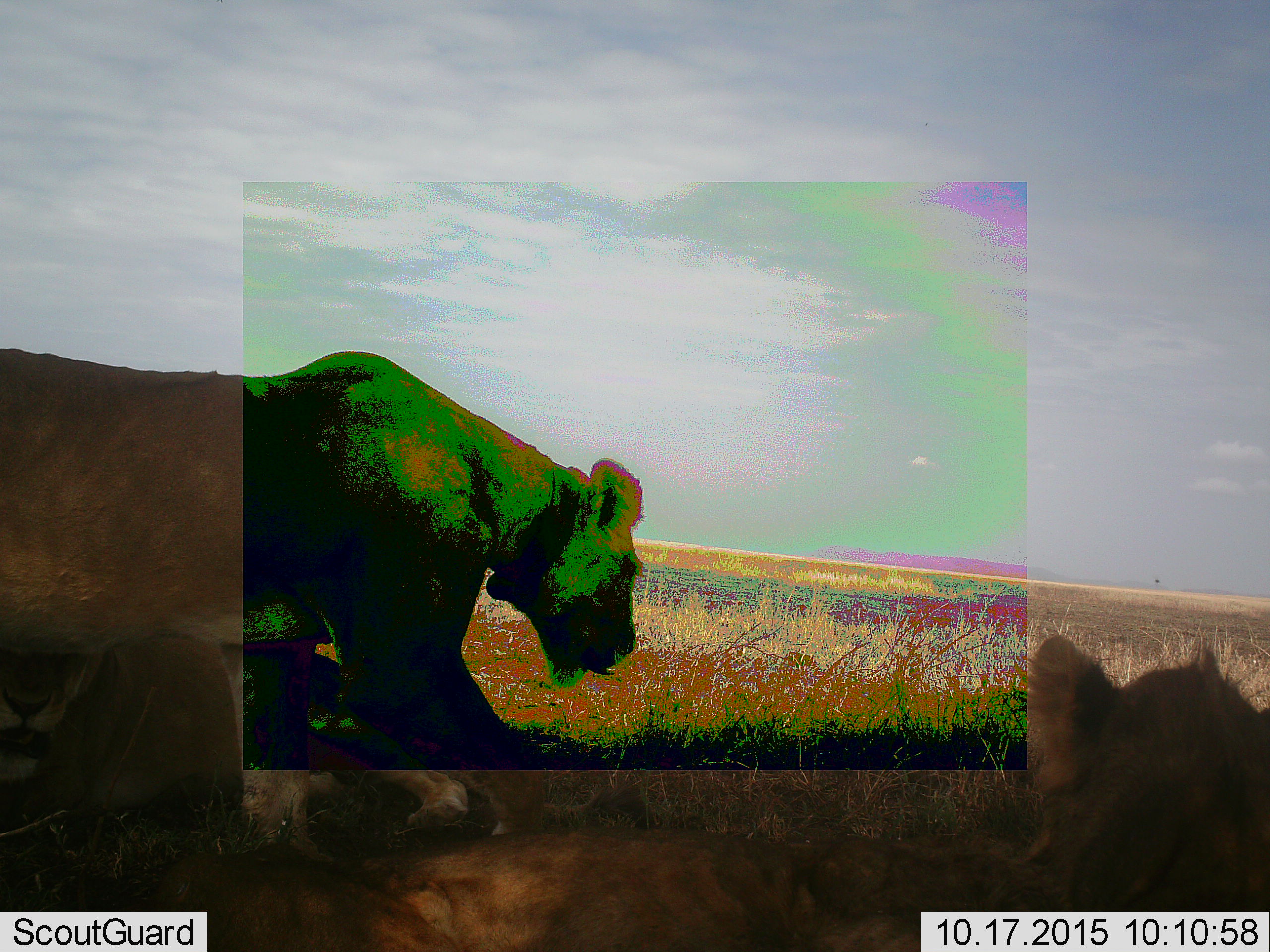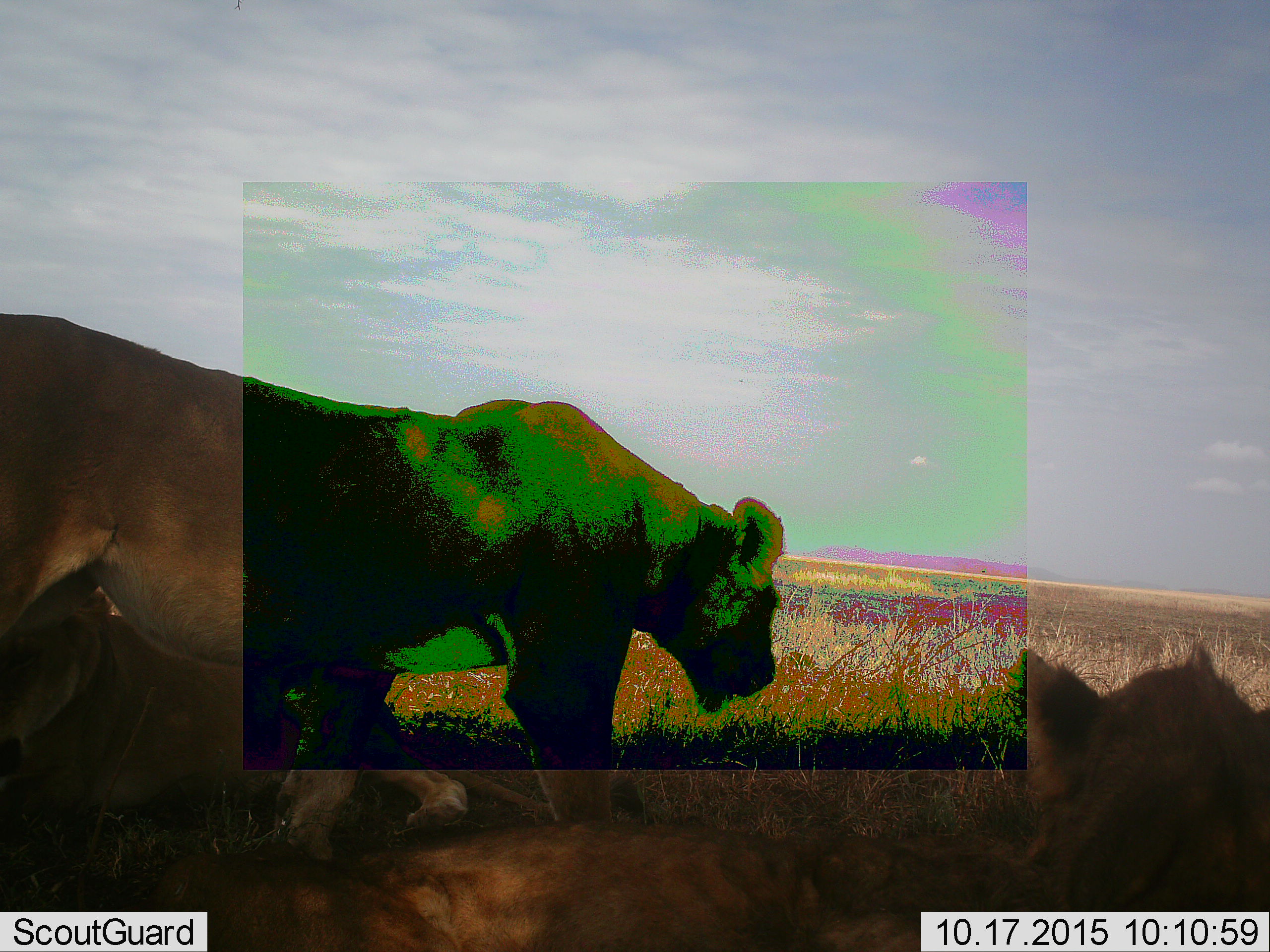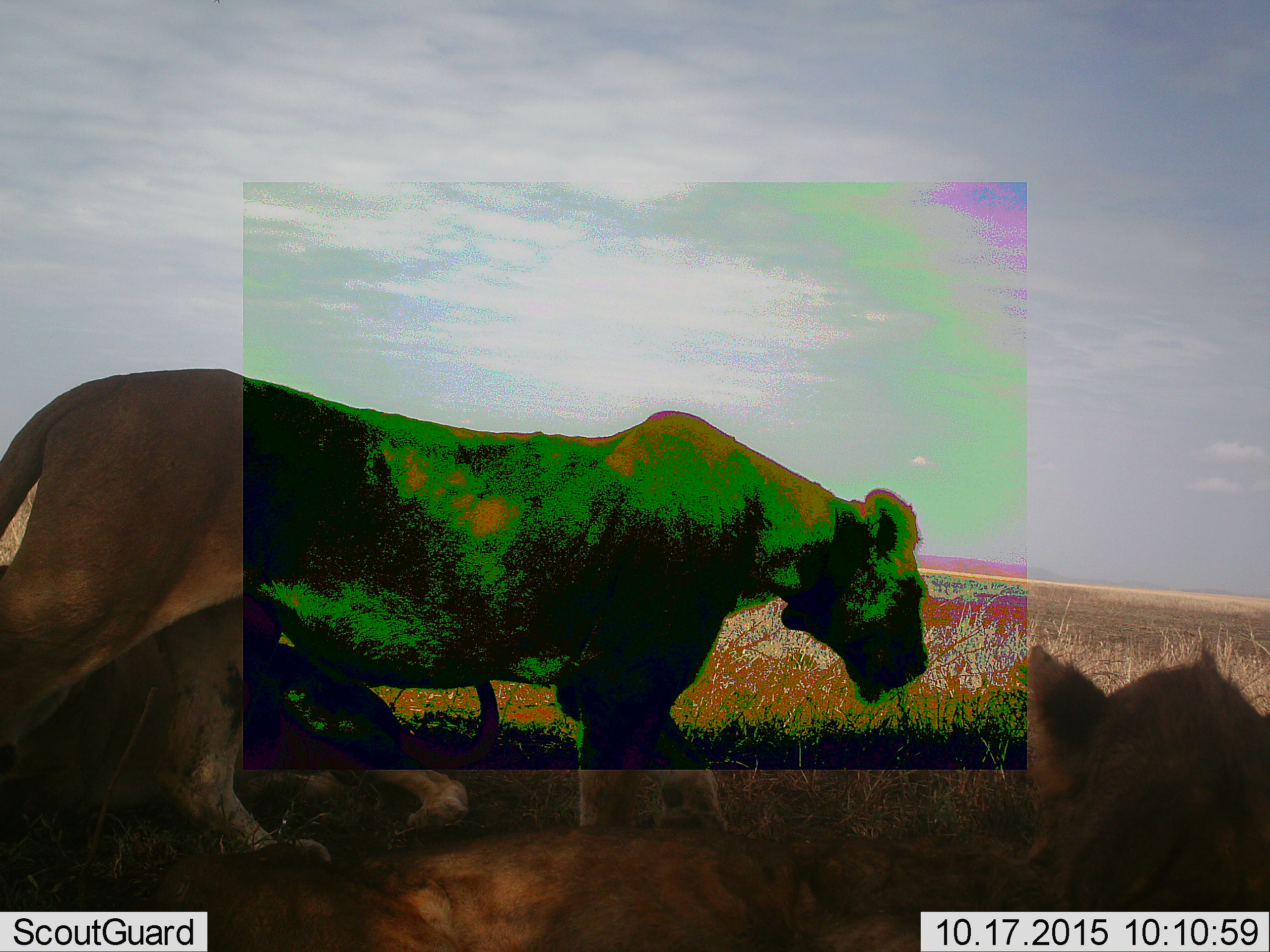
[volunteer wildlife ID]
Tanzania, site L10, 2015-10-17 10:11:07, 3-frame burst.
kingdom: Animalia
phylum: Chordata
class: Mammalia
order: Carnivora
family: Felidae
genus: Panthera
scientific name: Panthera leo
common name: lion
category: lionfemale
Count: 3.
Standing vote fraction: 25%.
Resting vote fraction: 75%.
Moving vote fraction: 62%.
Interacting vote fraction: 12%.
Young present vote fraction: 25%.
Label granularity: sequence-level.